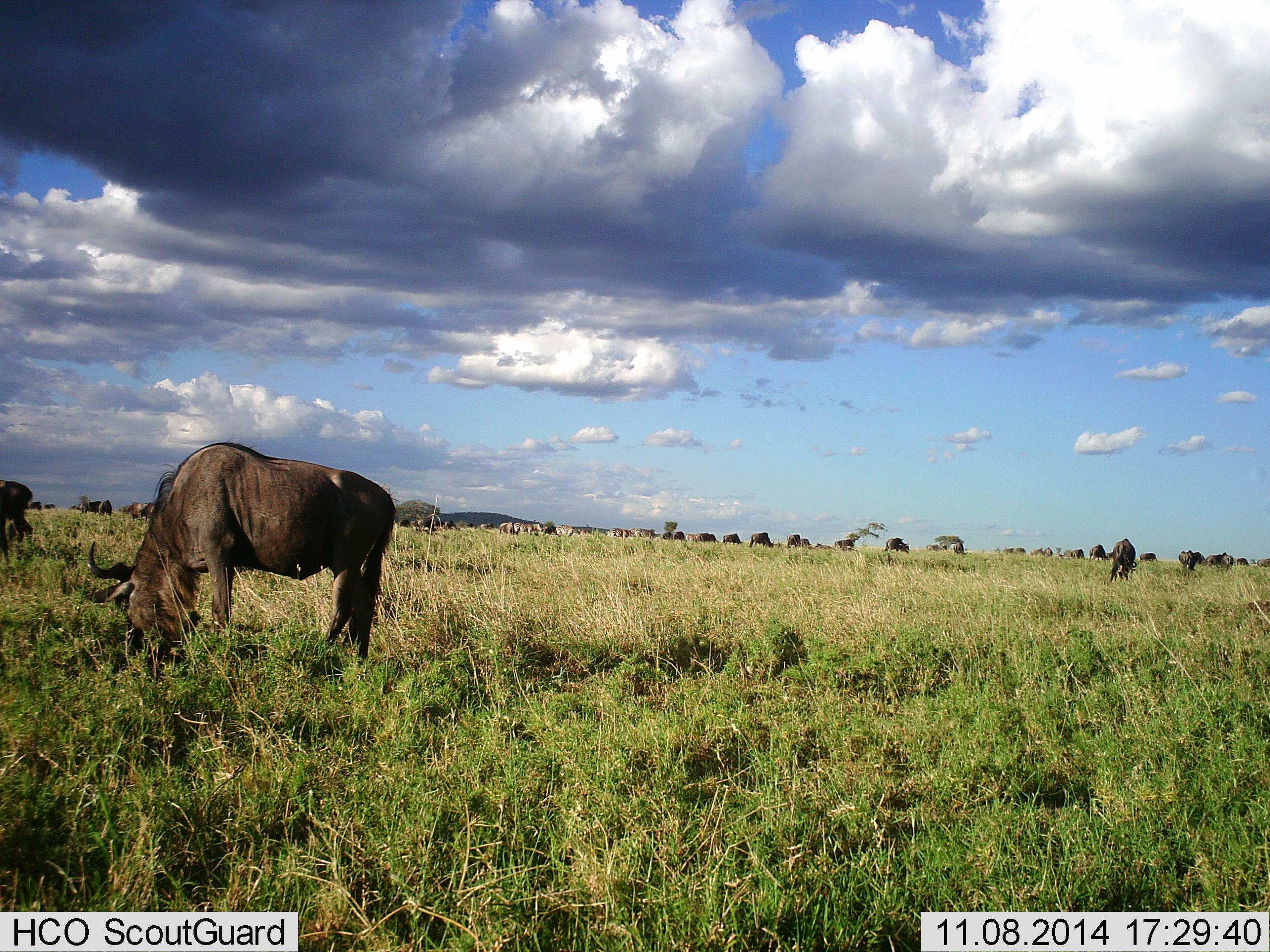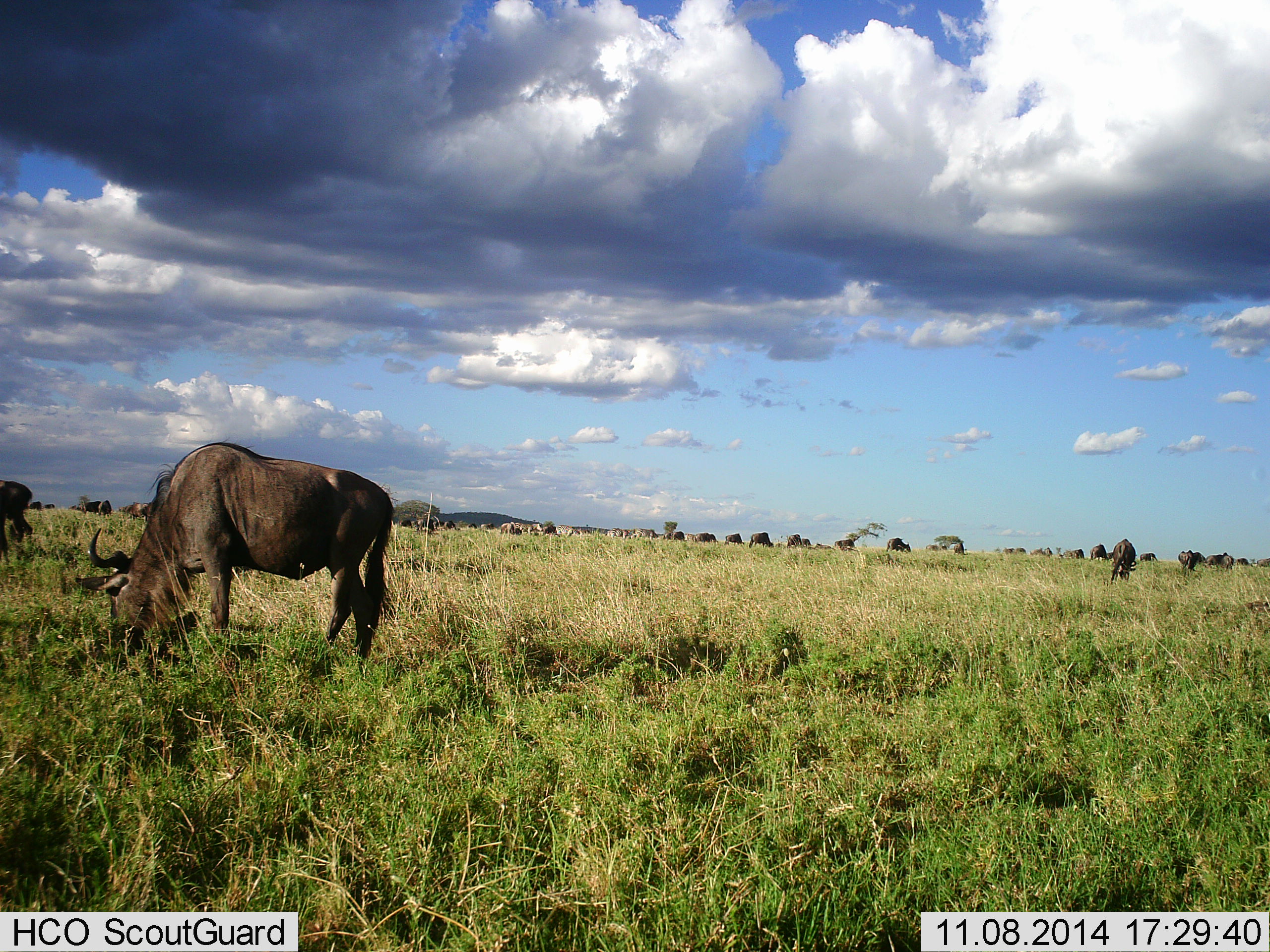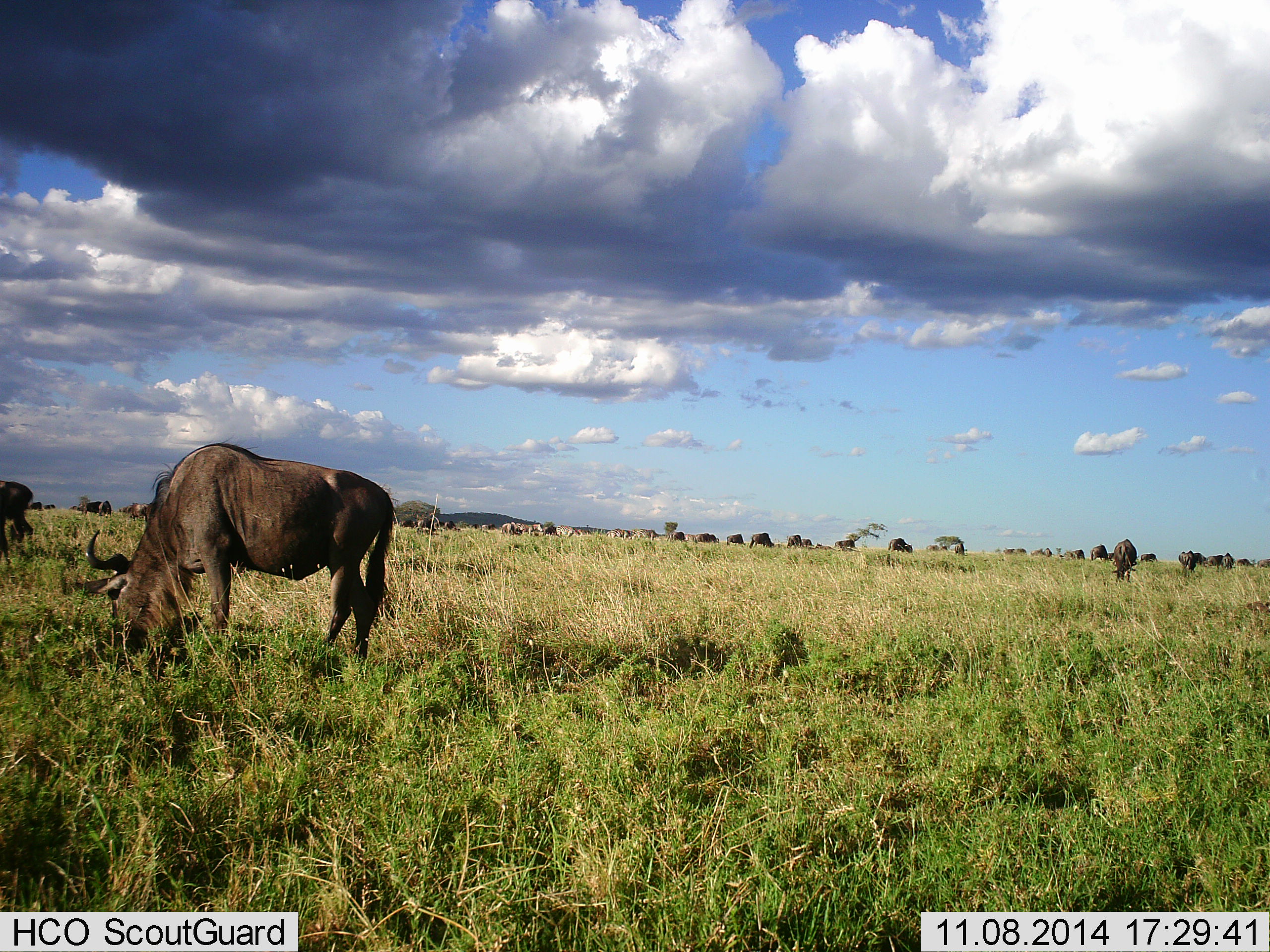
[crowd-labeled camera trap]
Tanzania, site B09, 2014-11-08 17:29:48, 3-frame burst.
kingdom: Animalia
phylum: Chordata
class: Mammalia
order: Artiodactyla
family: Bovidae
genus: Connochaetes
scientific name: Connochaetes taurinus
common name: blue wildebeest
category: wildebeest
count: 11-50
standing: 10%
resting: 0%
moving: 0%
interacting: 0%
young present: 0%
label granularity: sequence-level